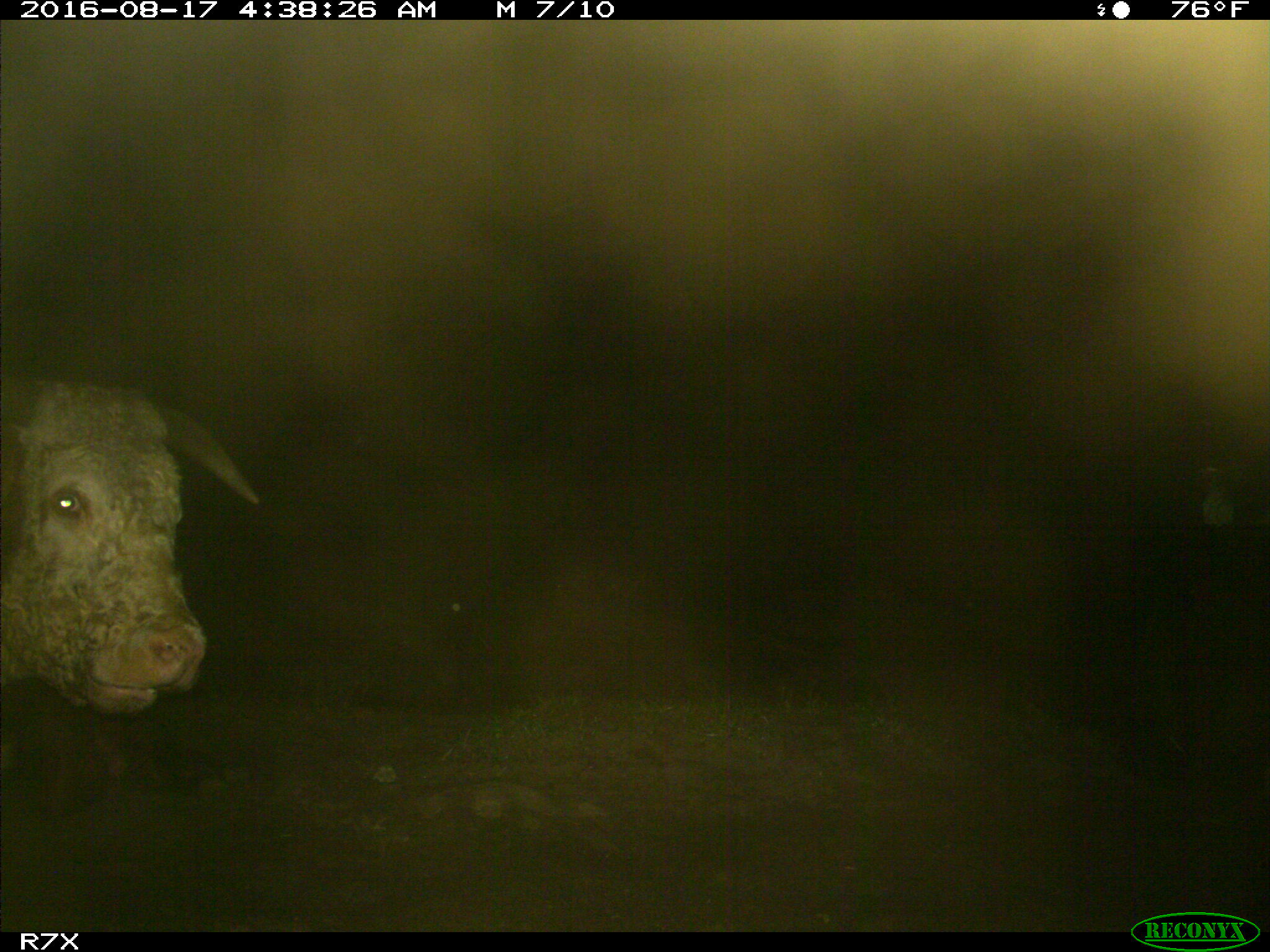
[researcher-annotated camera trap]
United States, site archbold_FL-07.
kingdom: Animalia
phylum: Chordata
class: Mammalia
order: Artiodactyla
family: Bovidae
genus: Bos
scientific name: Bos taurus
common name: domestic cow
Bos taurus (domestic cow).